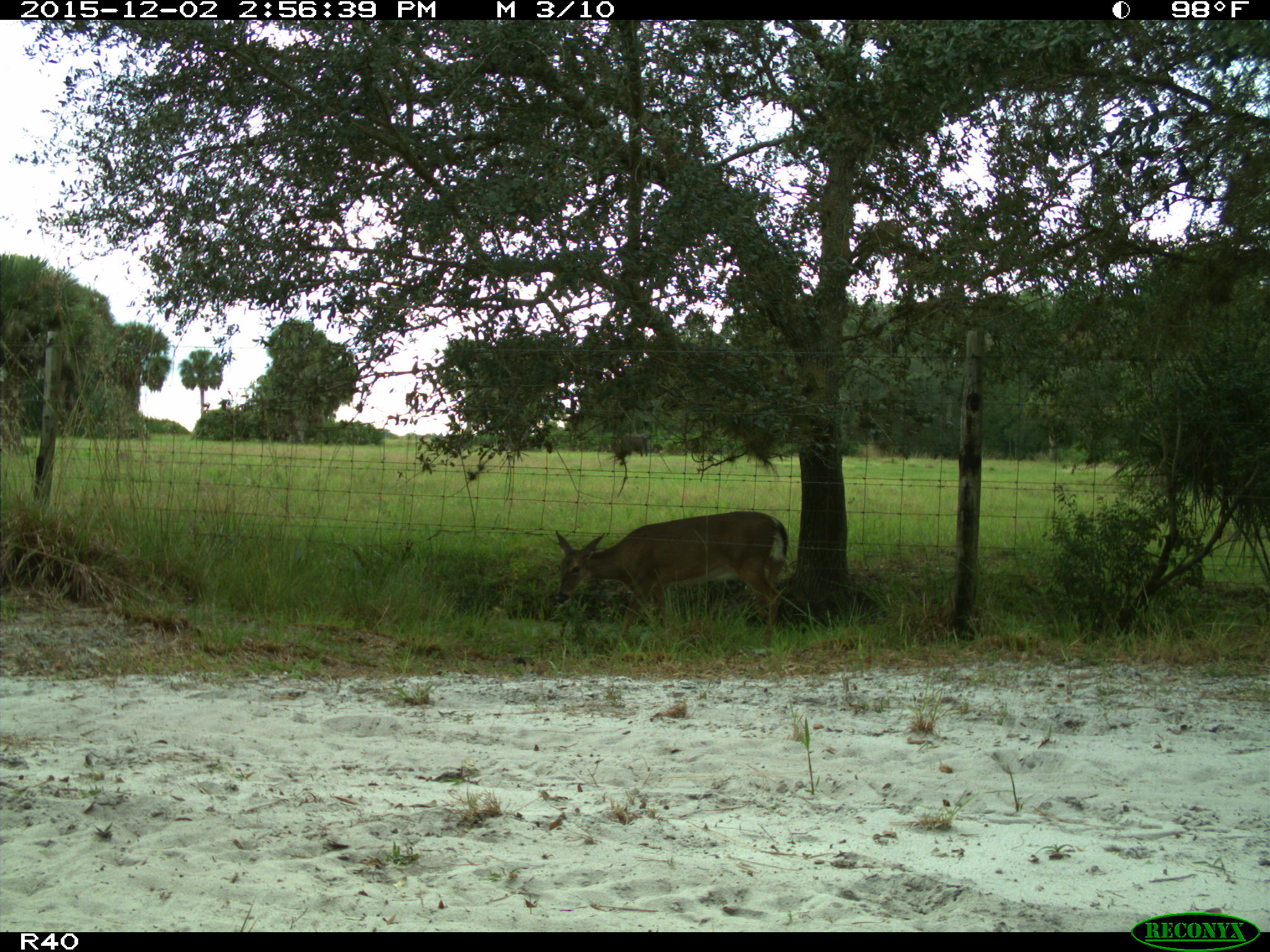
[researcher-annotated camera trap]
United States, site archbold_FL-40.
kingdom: Animalia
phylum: Chordata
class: Mammalia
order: Artiodactyla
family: Cervidae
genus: Odocoileus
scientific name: Odocoileus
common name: deer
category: unidentified deer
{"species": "unidentified deer (deer) (Odocoileus)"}